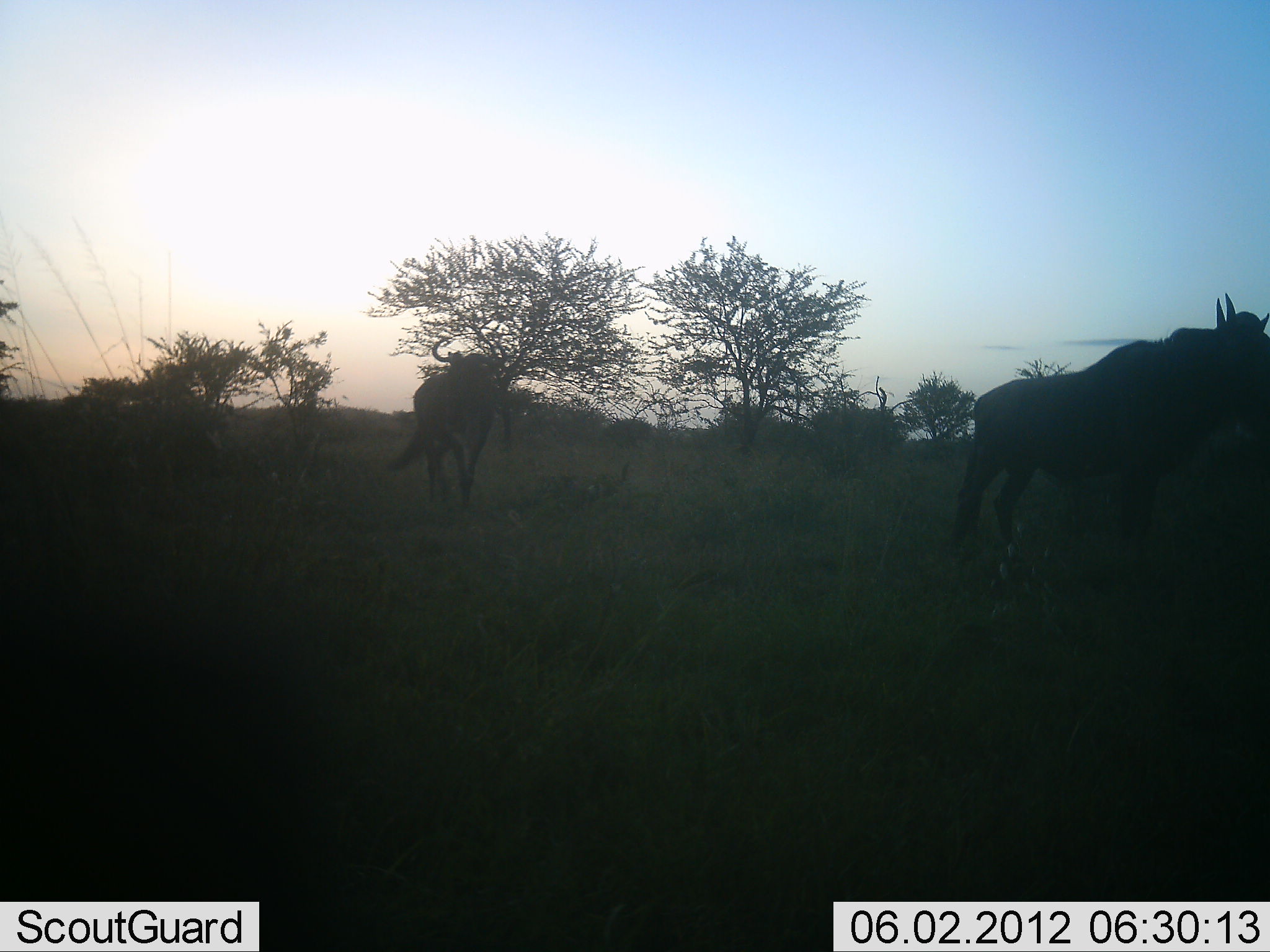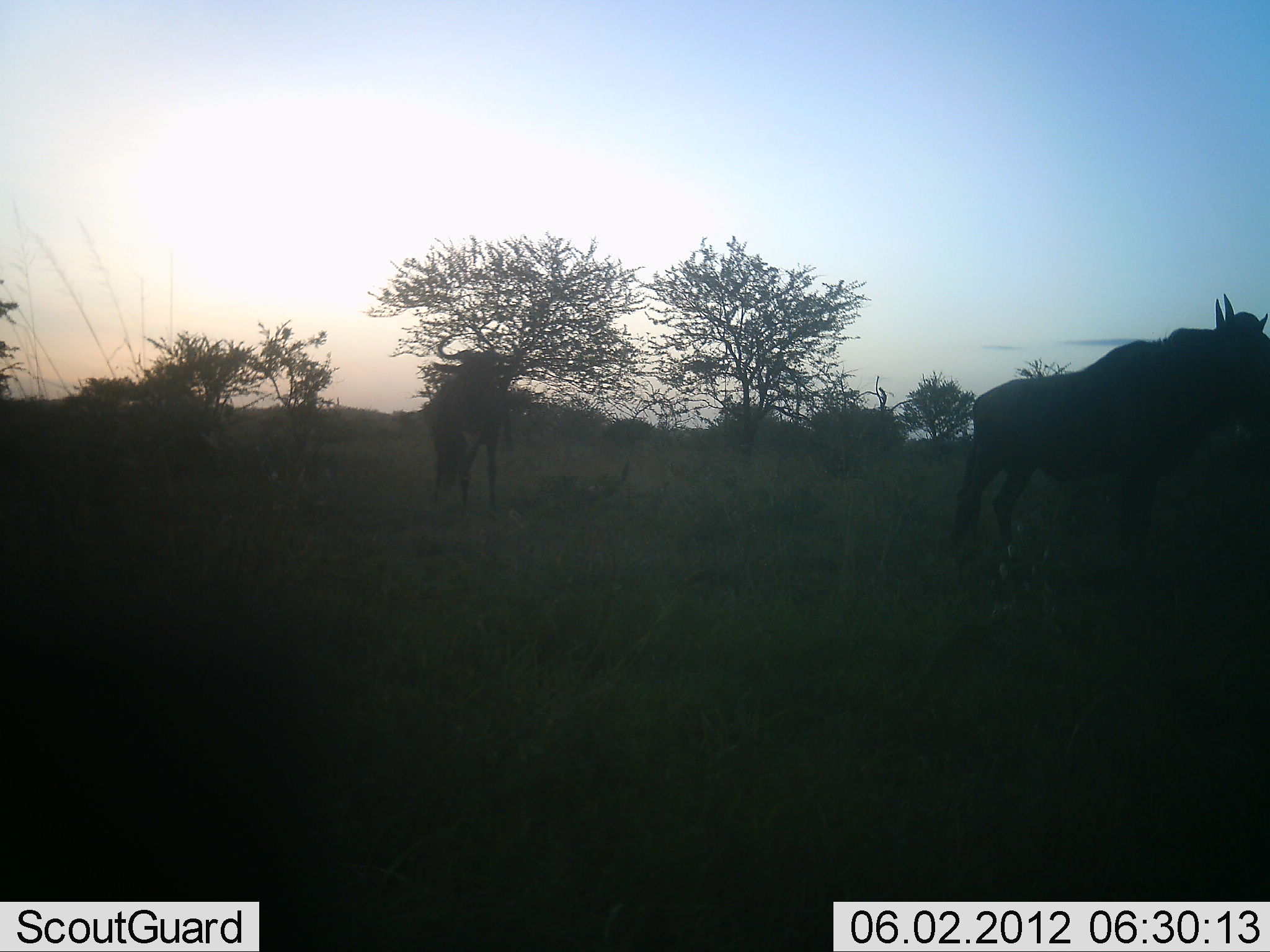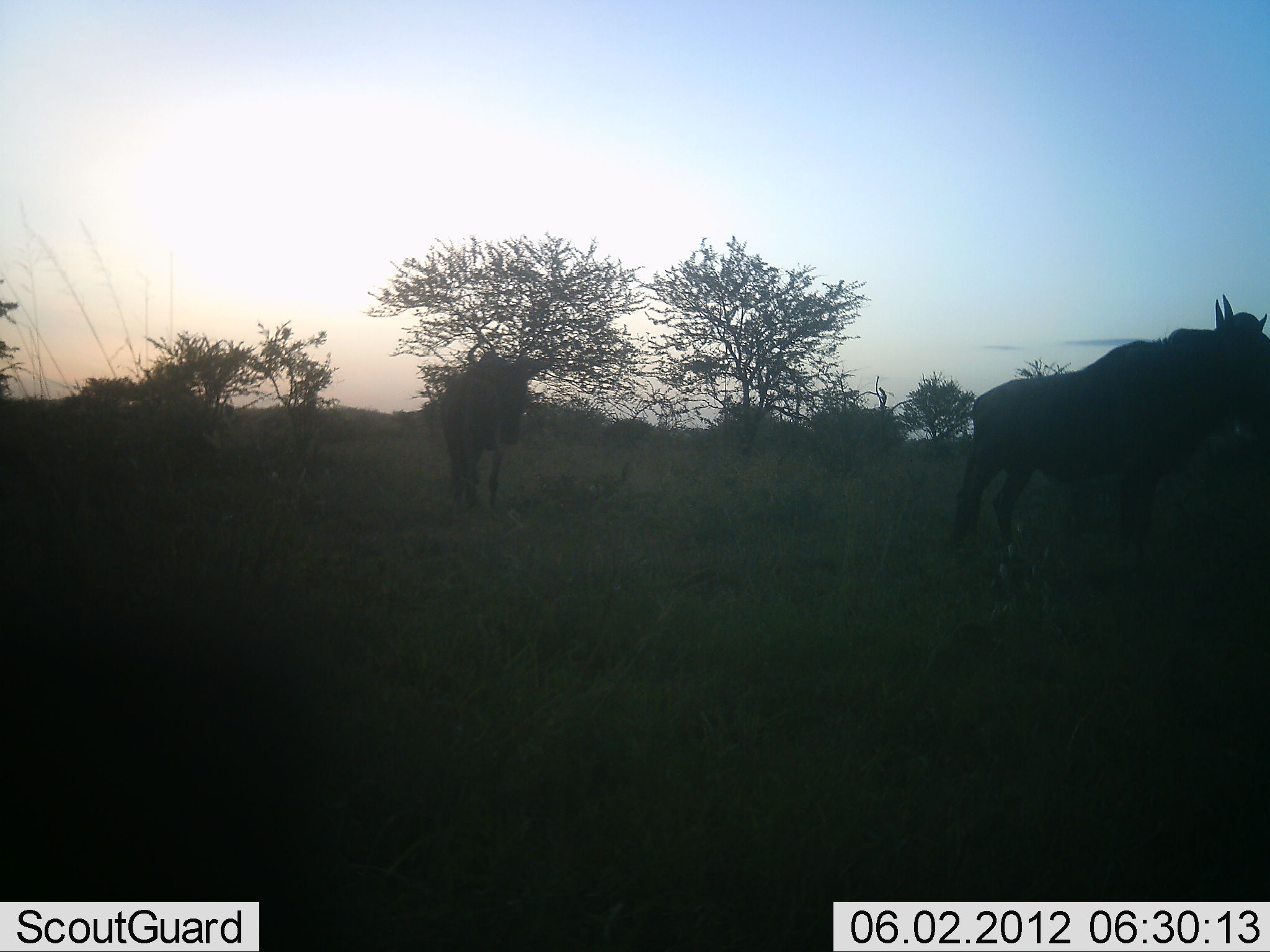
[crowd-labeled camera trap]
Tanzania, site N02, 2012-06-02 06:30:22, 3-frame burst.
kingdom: Animalia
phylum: Chordata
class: Mammalia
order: Artiodactyla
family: Bovidae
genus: Connochaetes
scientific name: Connochaetes taurinus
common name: blue wildebeest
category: wildebeest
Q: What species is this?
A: Wildebeest (blue wildebeest) (Connochaetes taurinus).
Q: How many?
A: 2.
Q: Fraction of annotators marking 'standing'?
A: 90%.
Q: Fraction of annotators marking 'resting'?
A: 0%.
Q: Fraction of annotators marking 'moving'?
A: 60%.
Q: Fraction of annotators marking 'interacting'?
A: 0%.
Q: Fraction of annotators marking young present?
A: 0%.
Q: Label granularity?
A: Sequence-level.